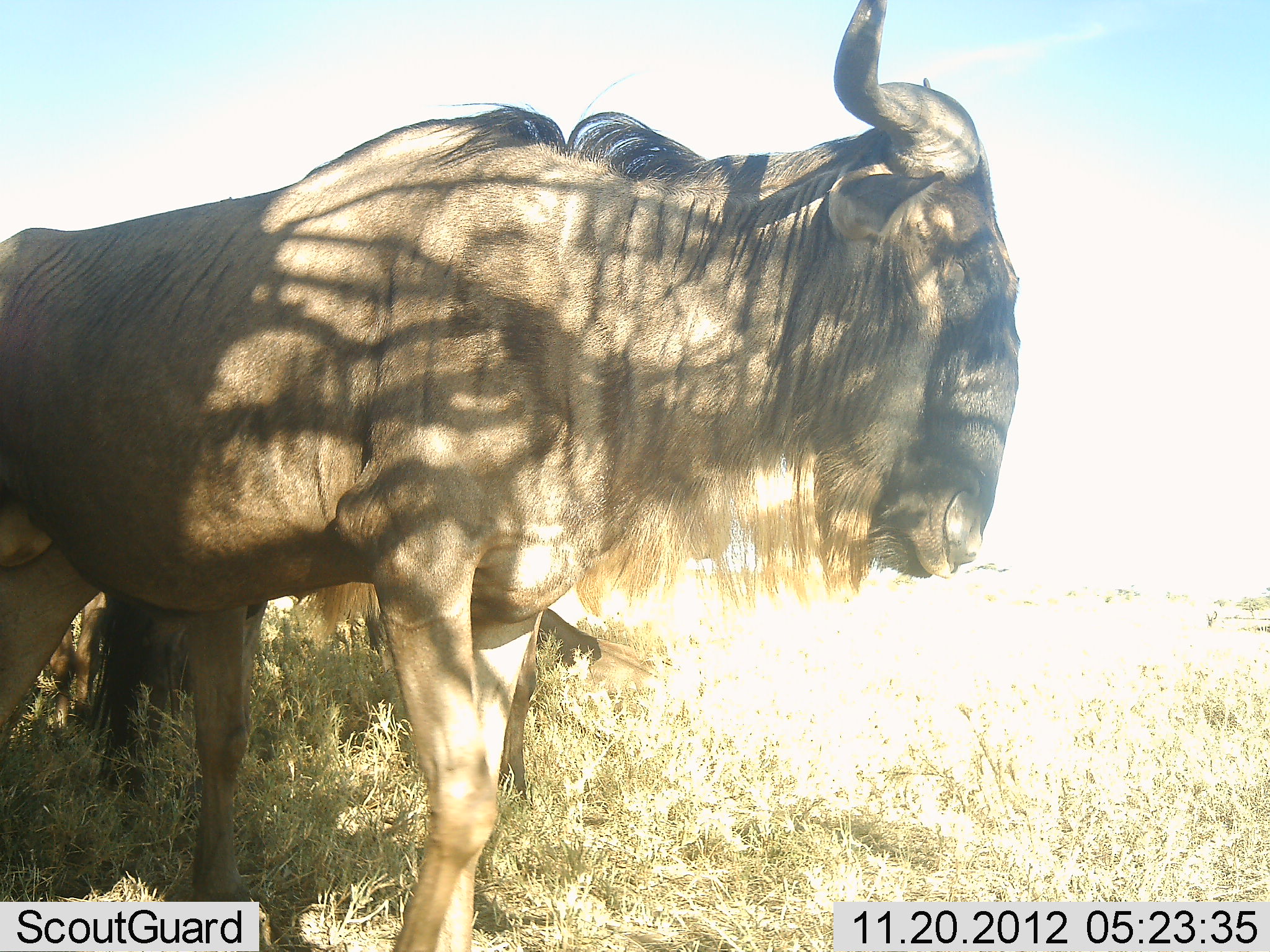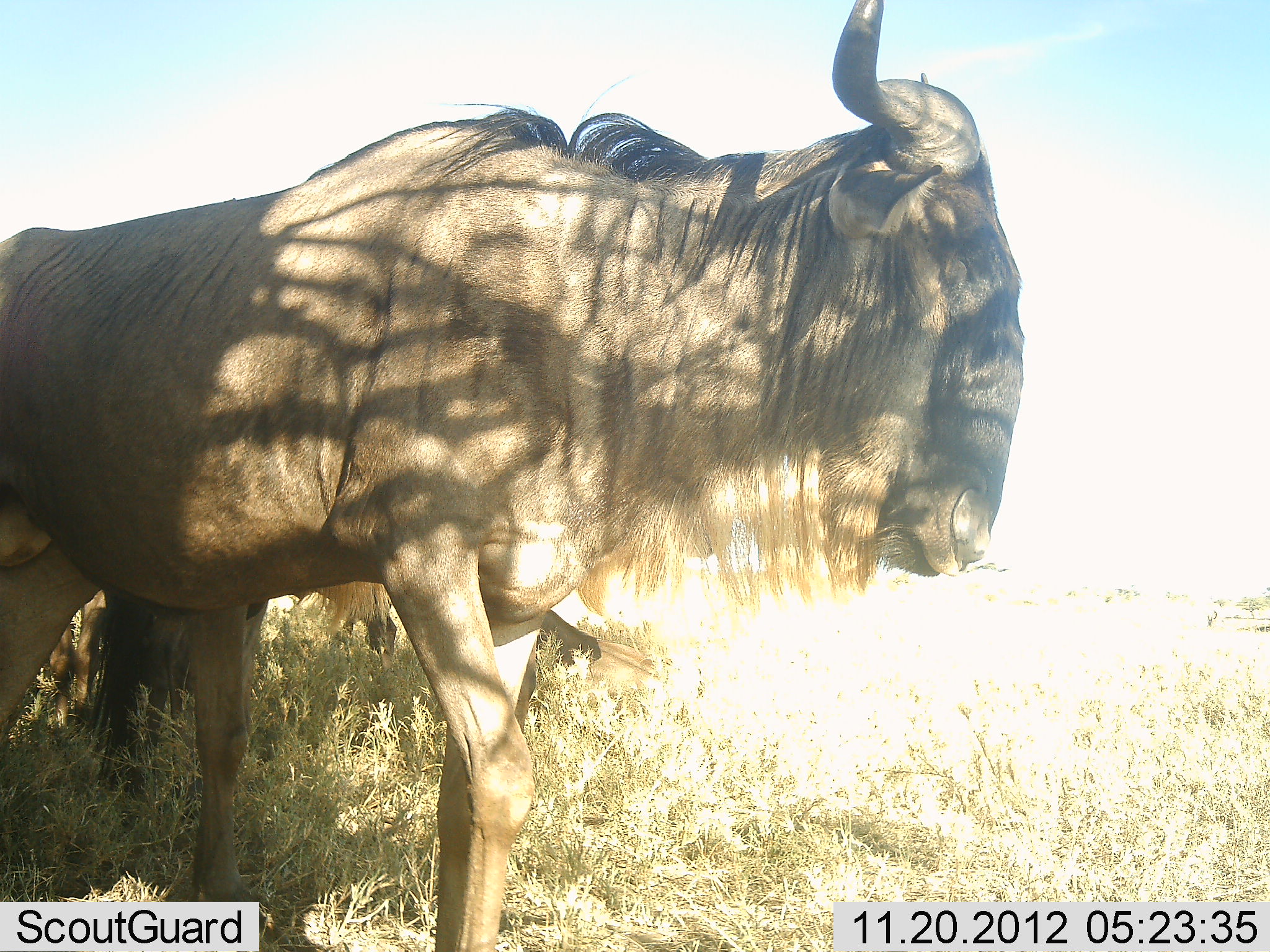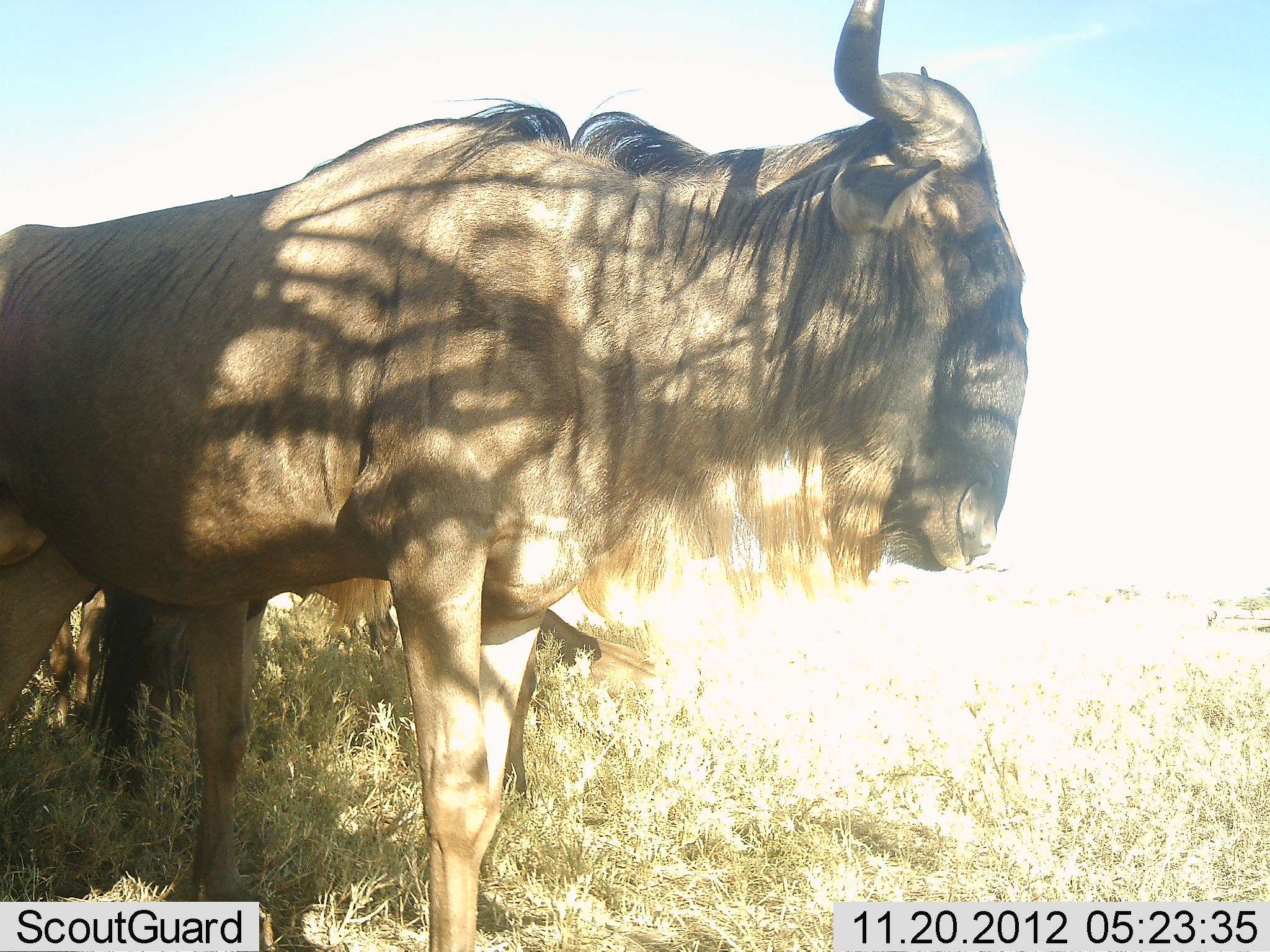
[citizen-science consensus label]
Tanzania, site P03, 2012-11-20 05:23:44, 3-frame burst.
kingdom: Animalia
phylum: Chordata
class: Mammalia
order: Artiodactyla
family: Bovidae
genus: Connochaetes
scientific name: Connochaetes taurinus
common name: blue wildebeest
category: wildebeest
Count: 2.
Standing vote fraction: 80%.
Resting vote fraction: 50%.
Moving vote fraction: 10%.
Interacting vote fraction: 0%.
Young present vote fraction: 0%.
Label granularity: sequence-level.